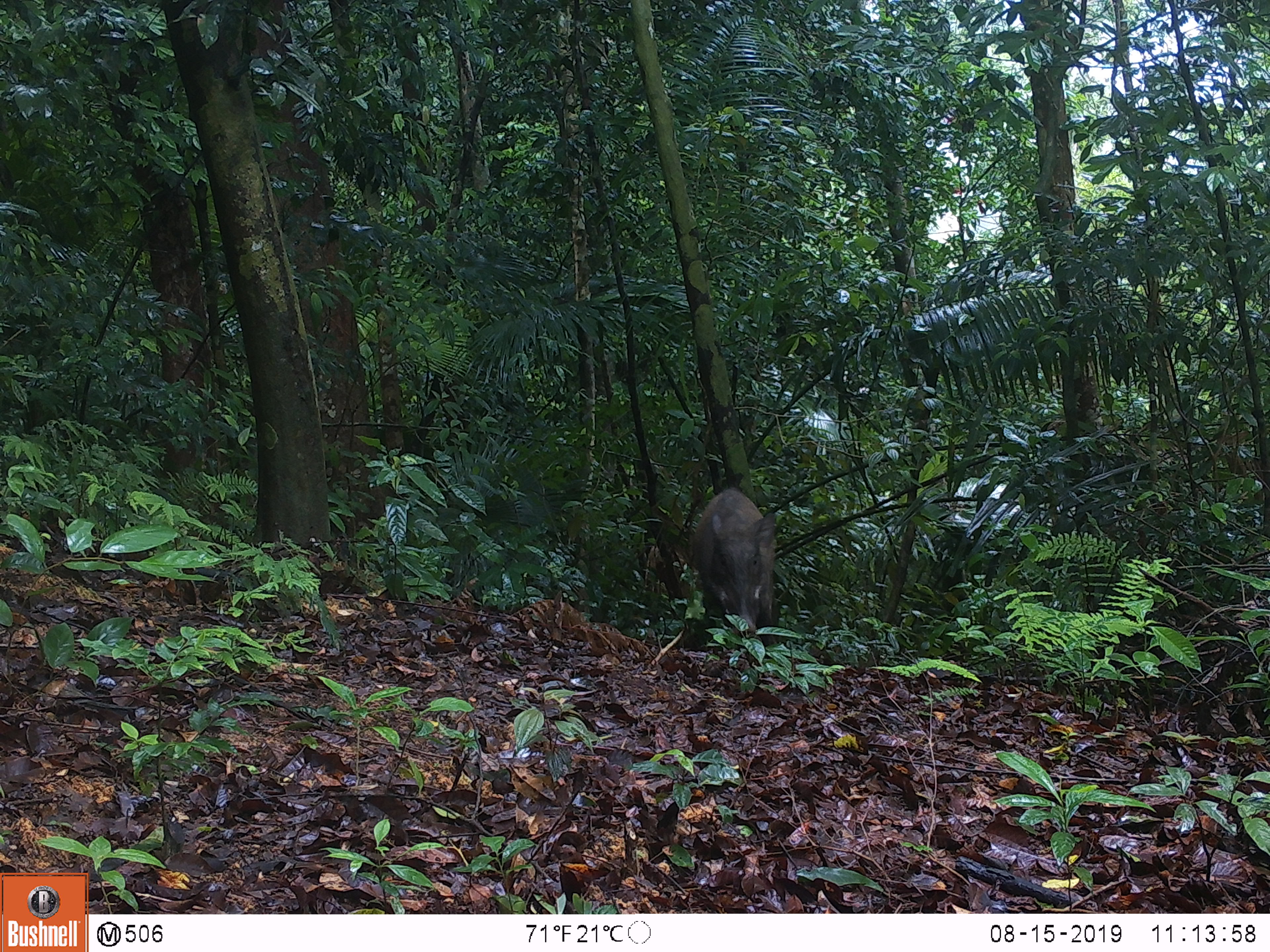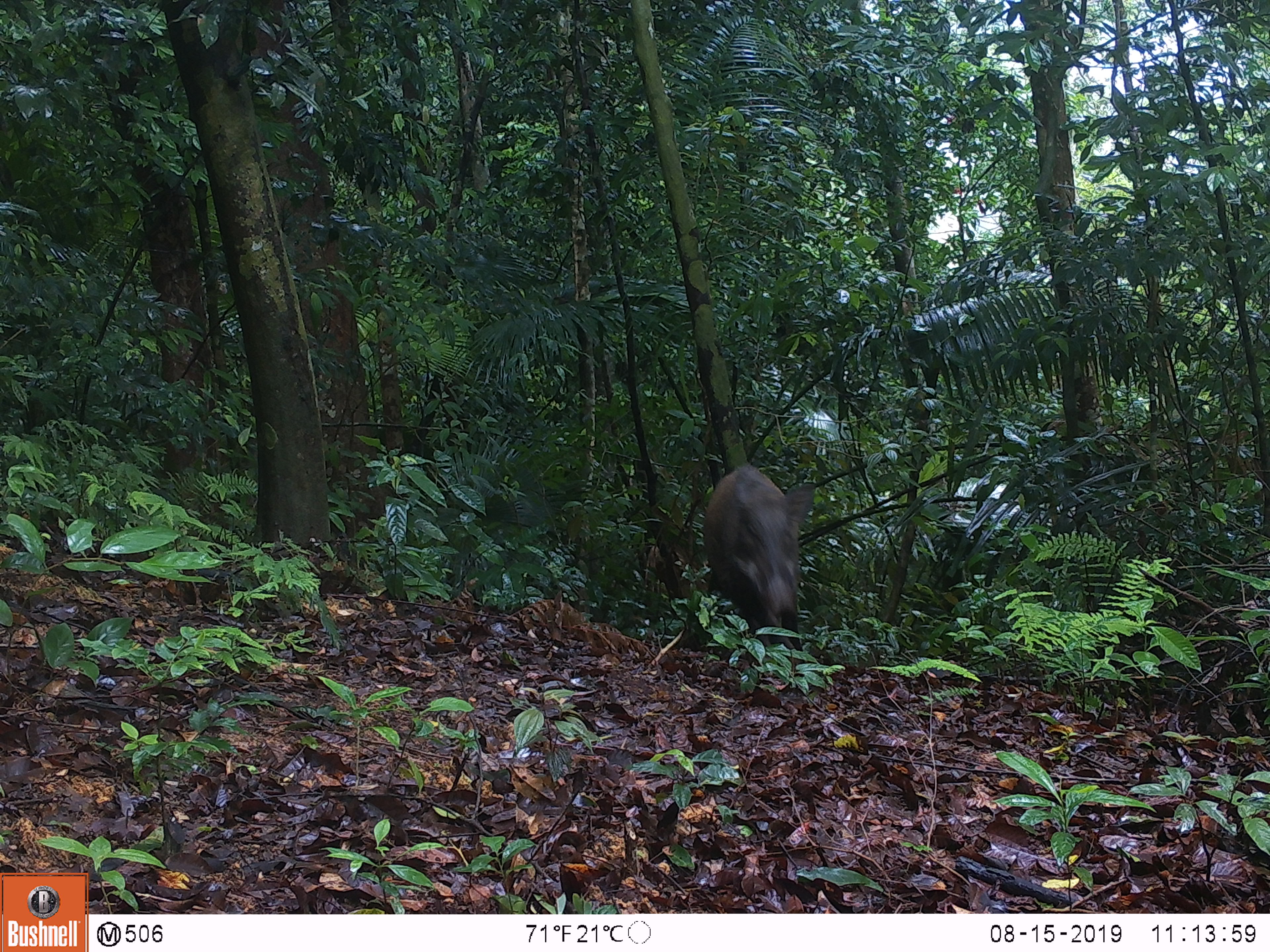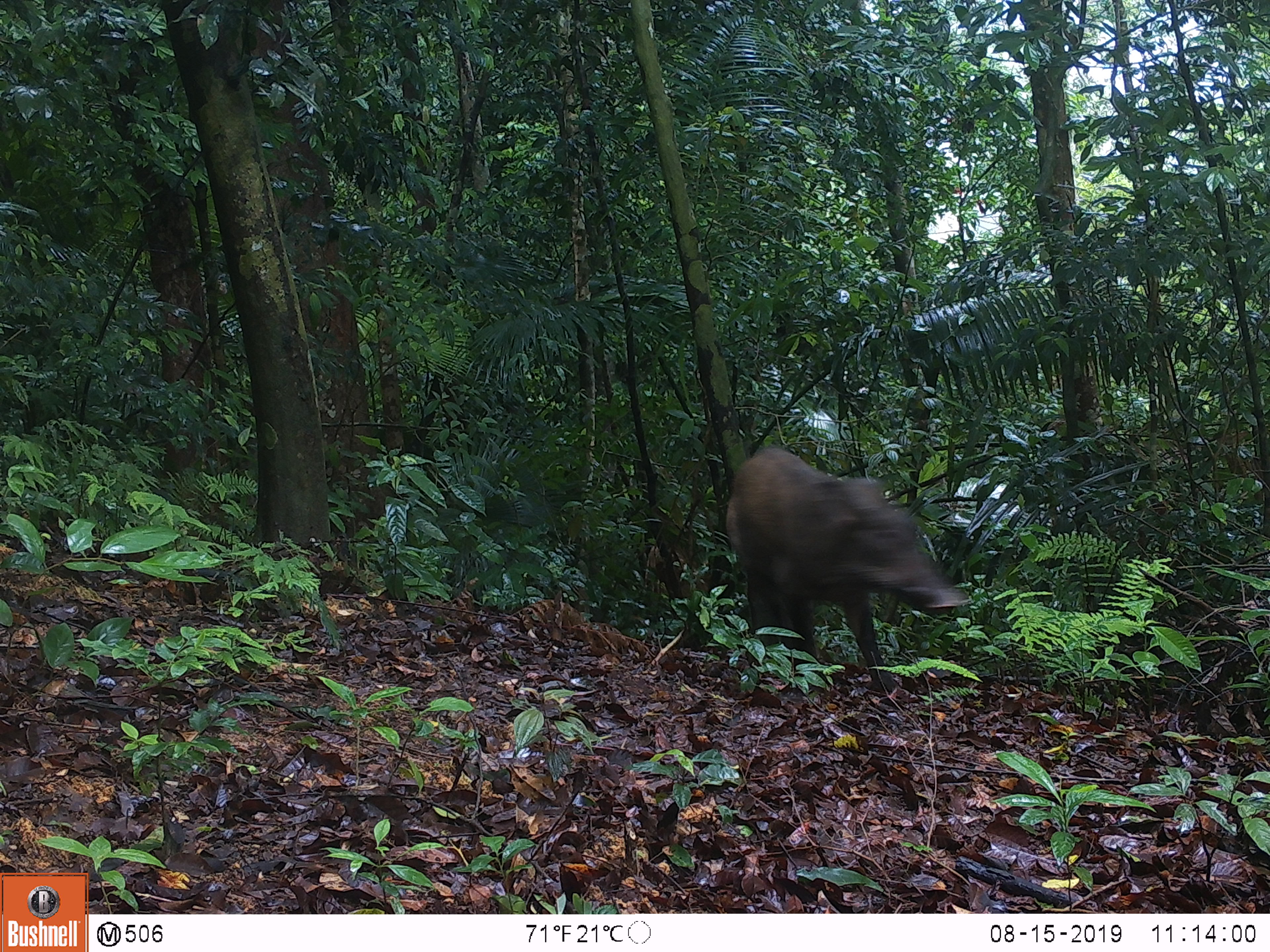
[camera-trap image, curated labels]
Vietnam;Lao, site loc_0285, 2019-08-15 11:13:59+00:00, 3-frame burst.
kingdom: Animalia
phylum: Chordata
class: Mammalia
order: Artiodactyla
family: Suidae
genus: Sus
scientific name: Sus scrofa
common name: eurasian wild pig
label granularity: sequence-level